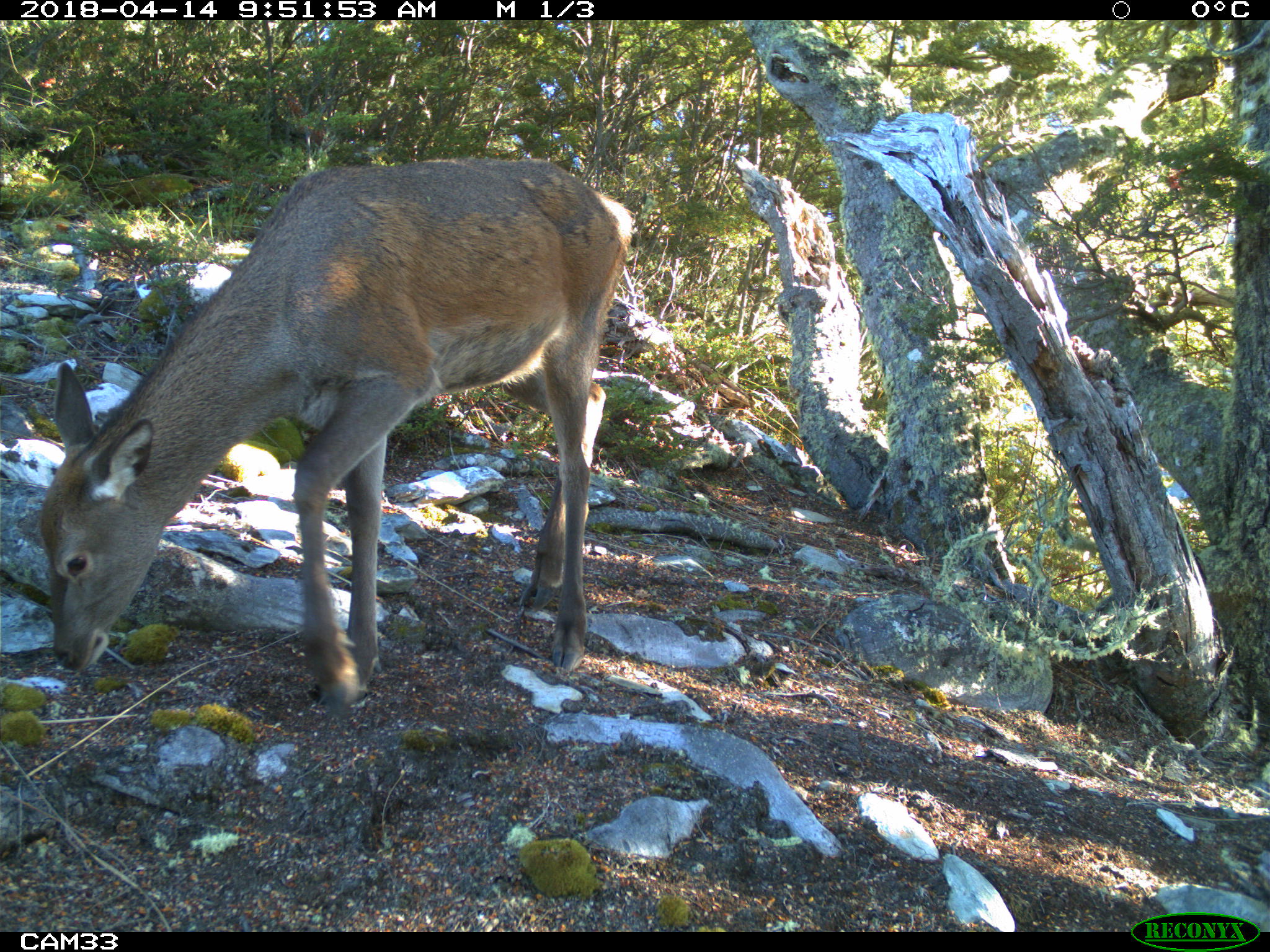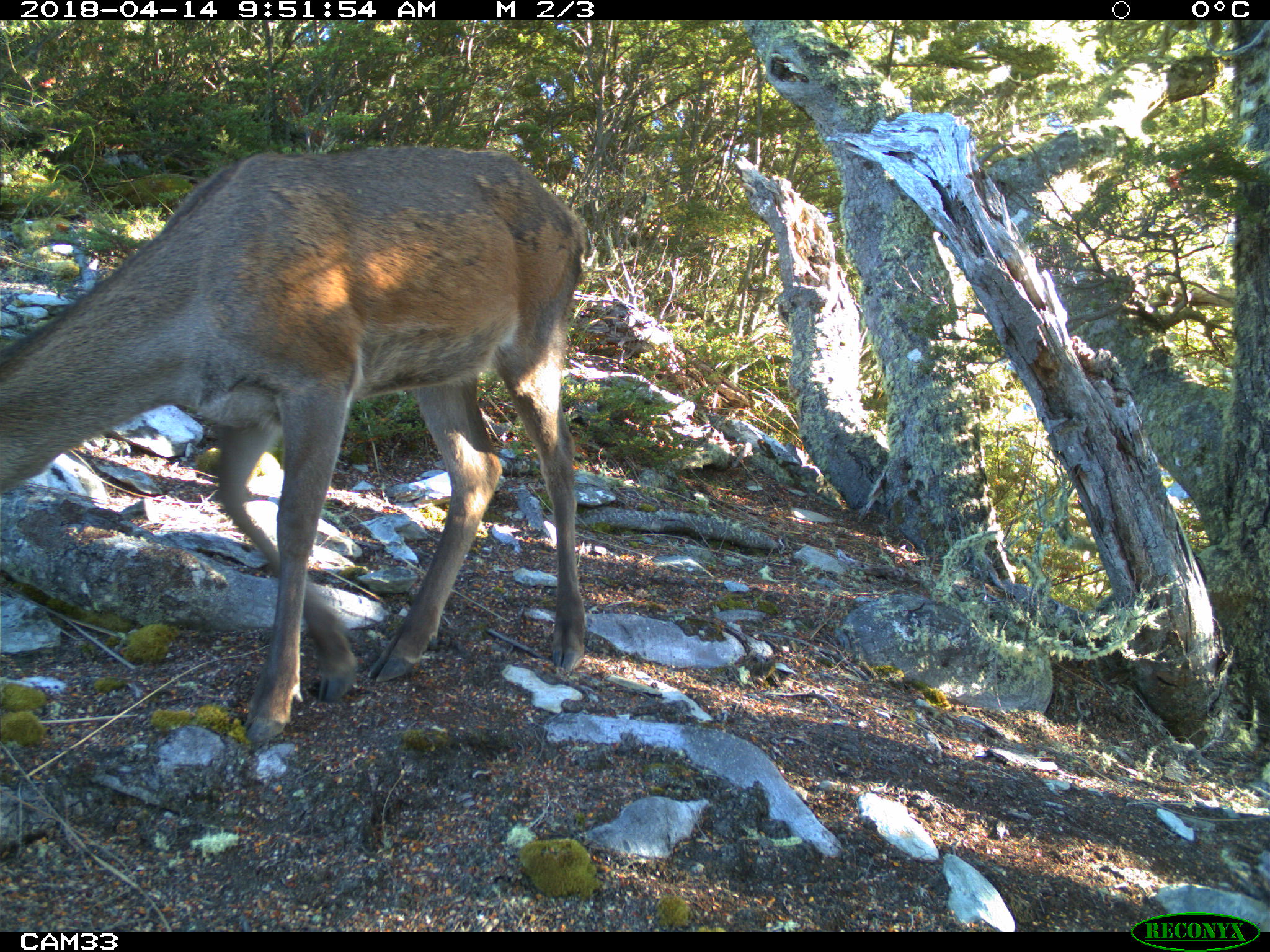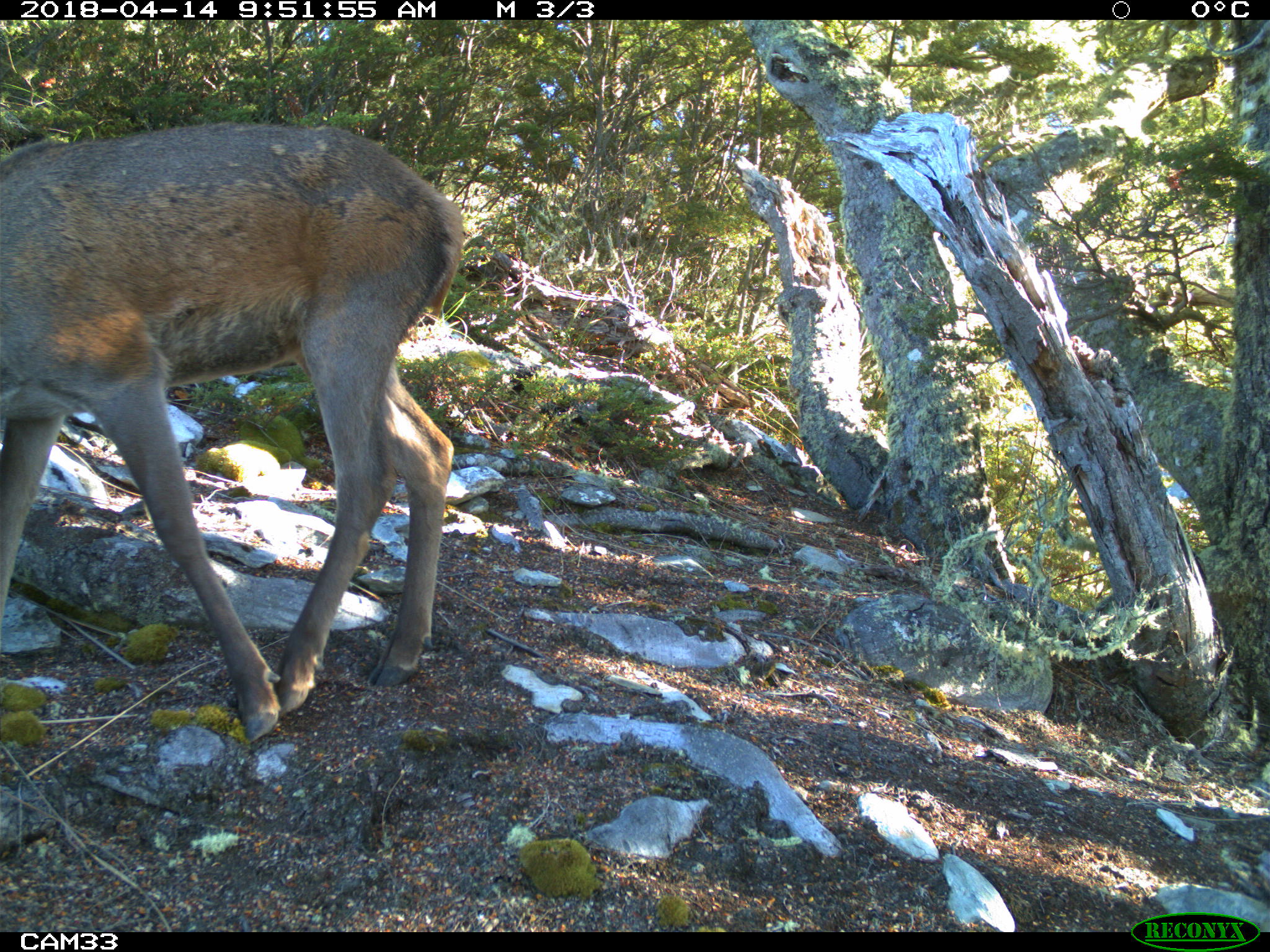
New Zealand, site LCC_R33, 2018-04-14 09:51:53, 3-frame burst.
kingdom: Animalia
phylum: Chordata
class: Mammalia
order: Artiodactyla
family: Cervidae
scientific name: Cervidae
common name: deer